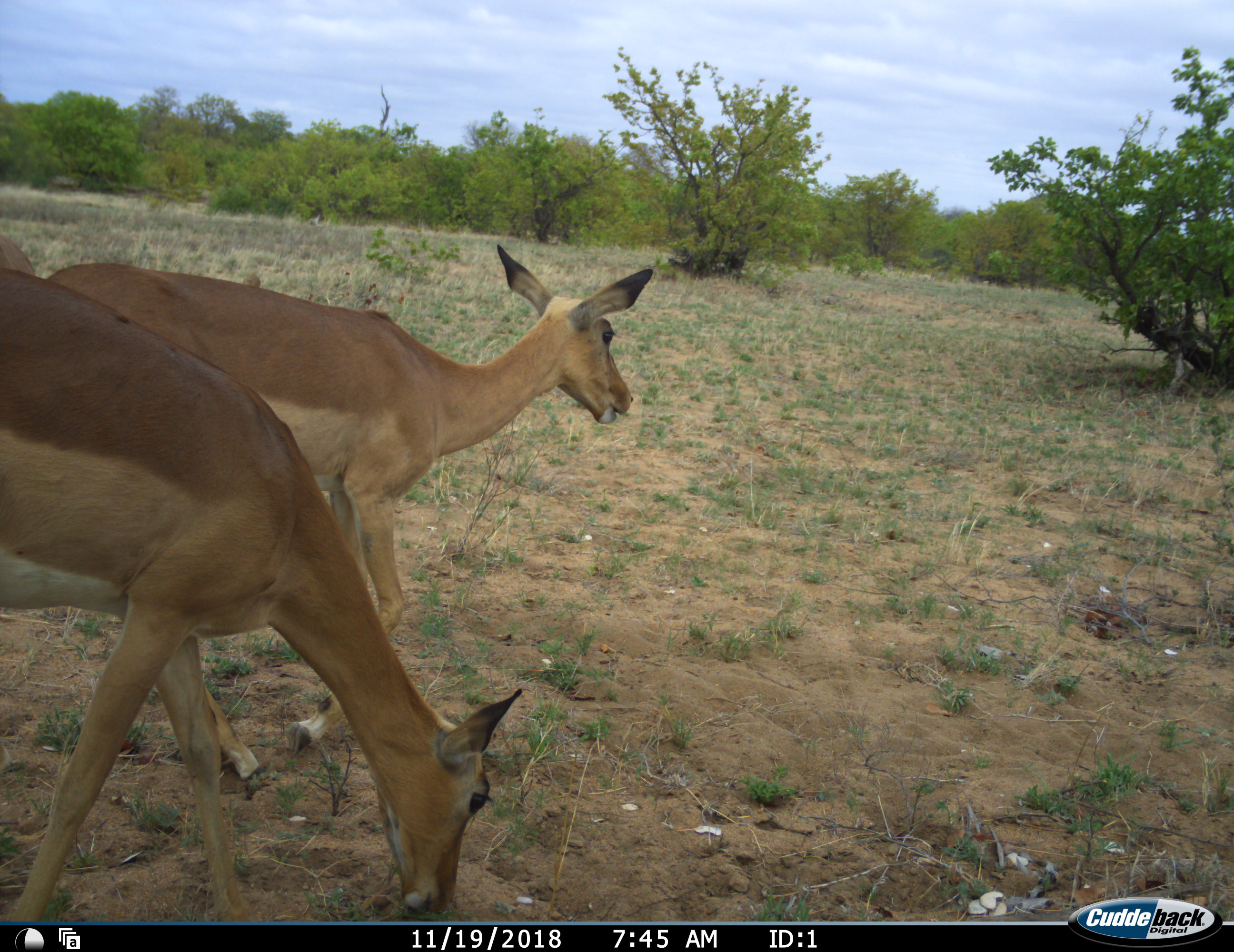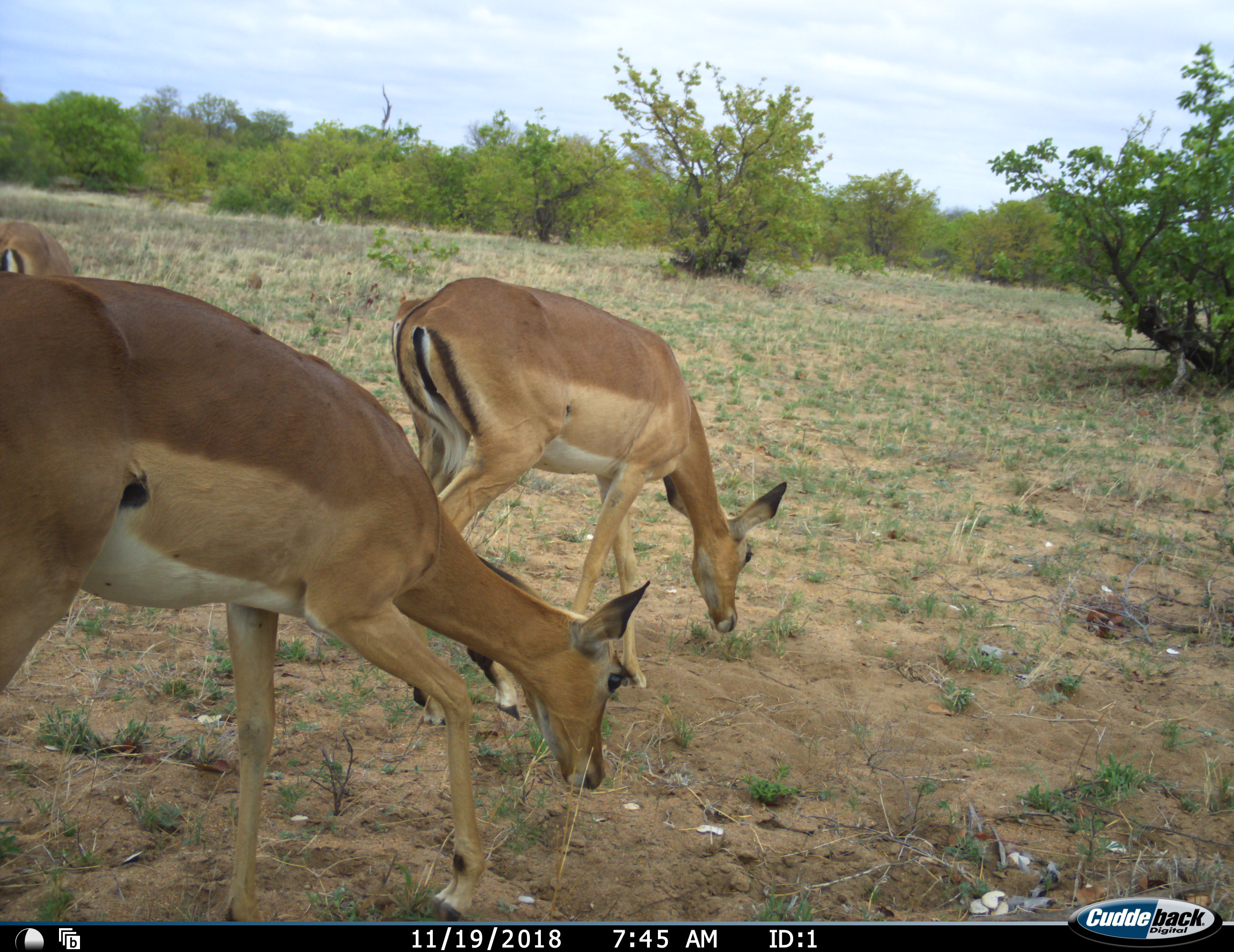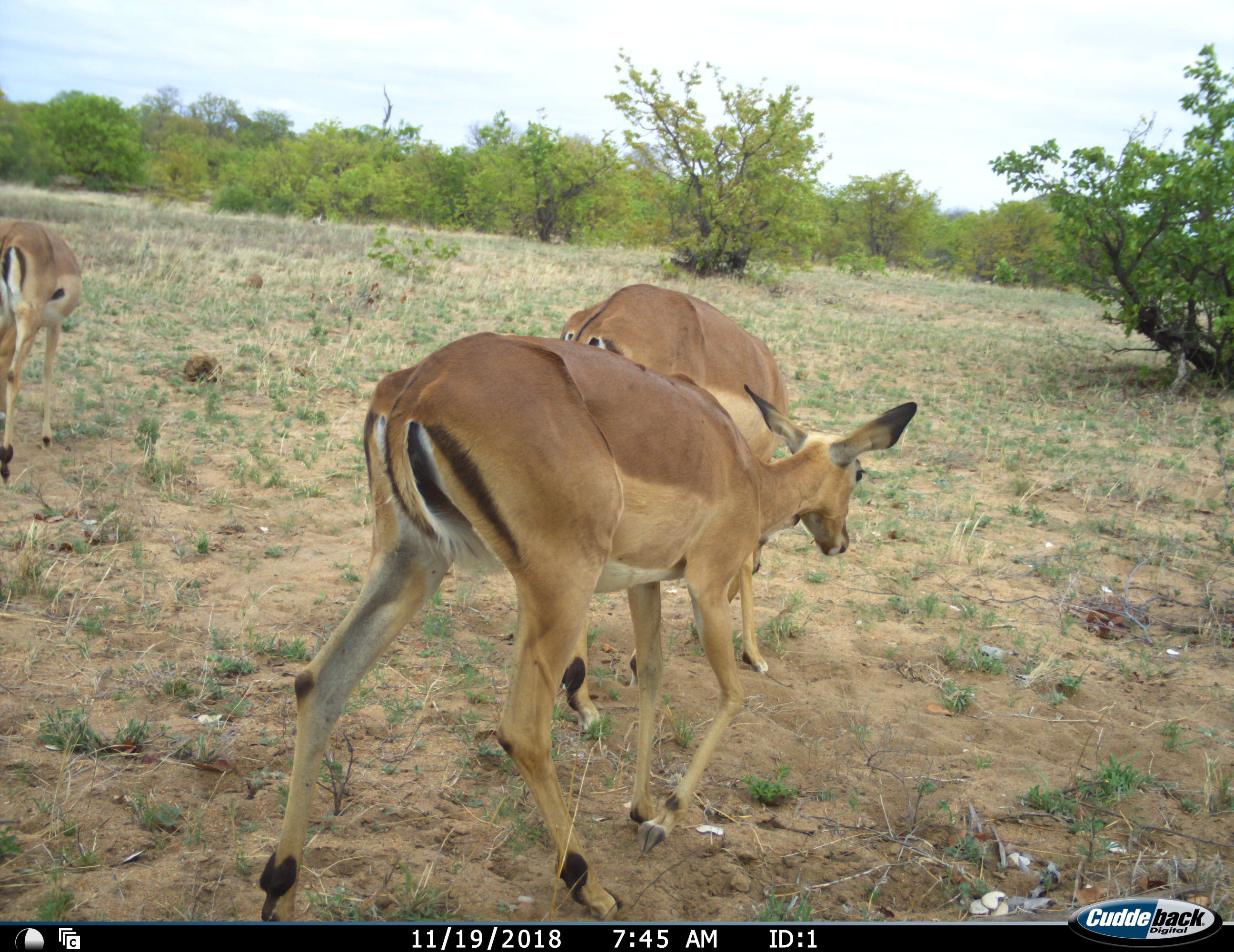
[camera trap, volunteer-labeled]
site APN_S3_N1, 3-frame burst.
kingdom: Animalia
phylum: Chordata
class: Mammalia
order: Artiodactyla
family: Bovidae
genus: Aepyceros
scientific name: Aepyceros melampus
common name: impala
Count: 3.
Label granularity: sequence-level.